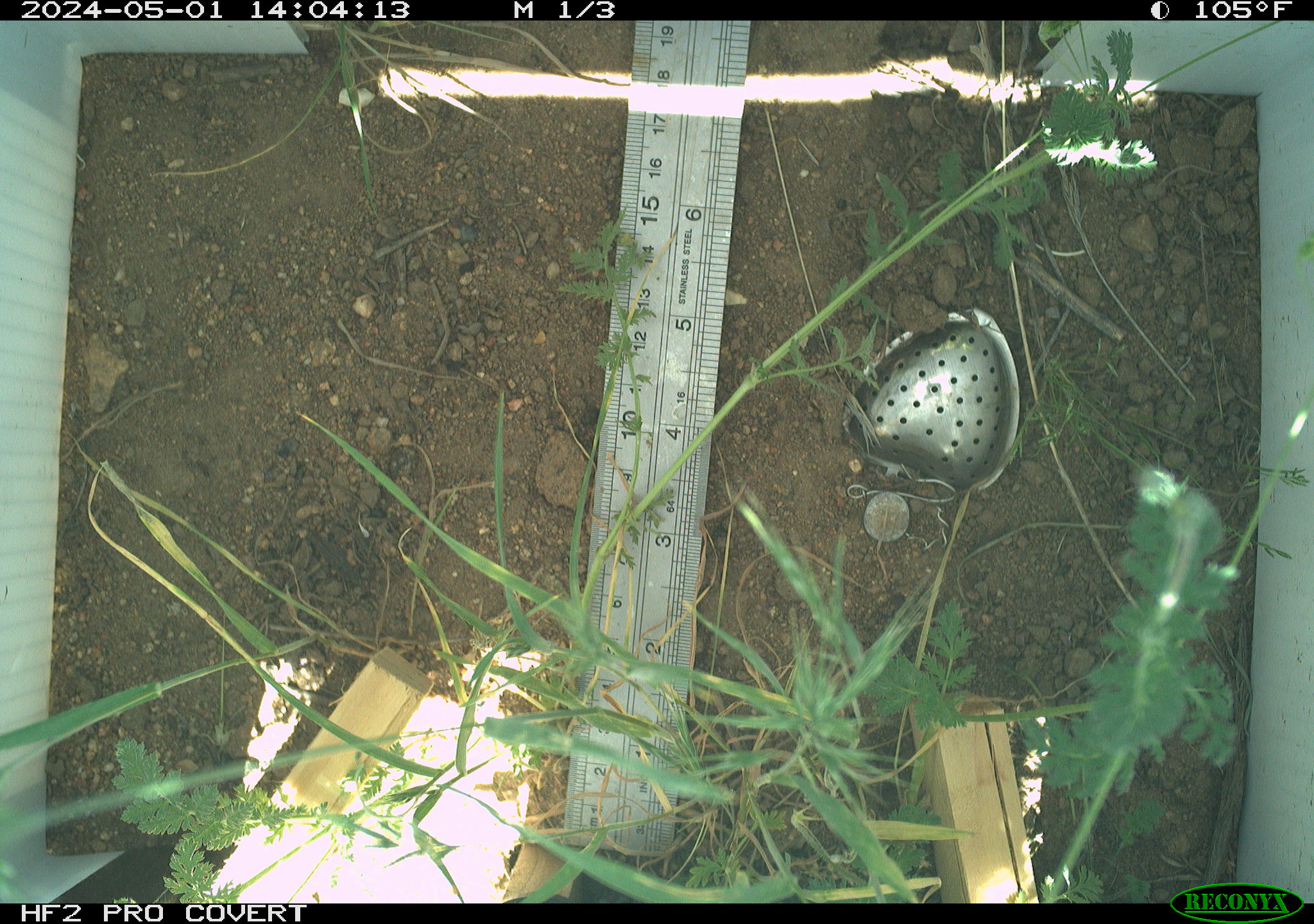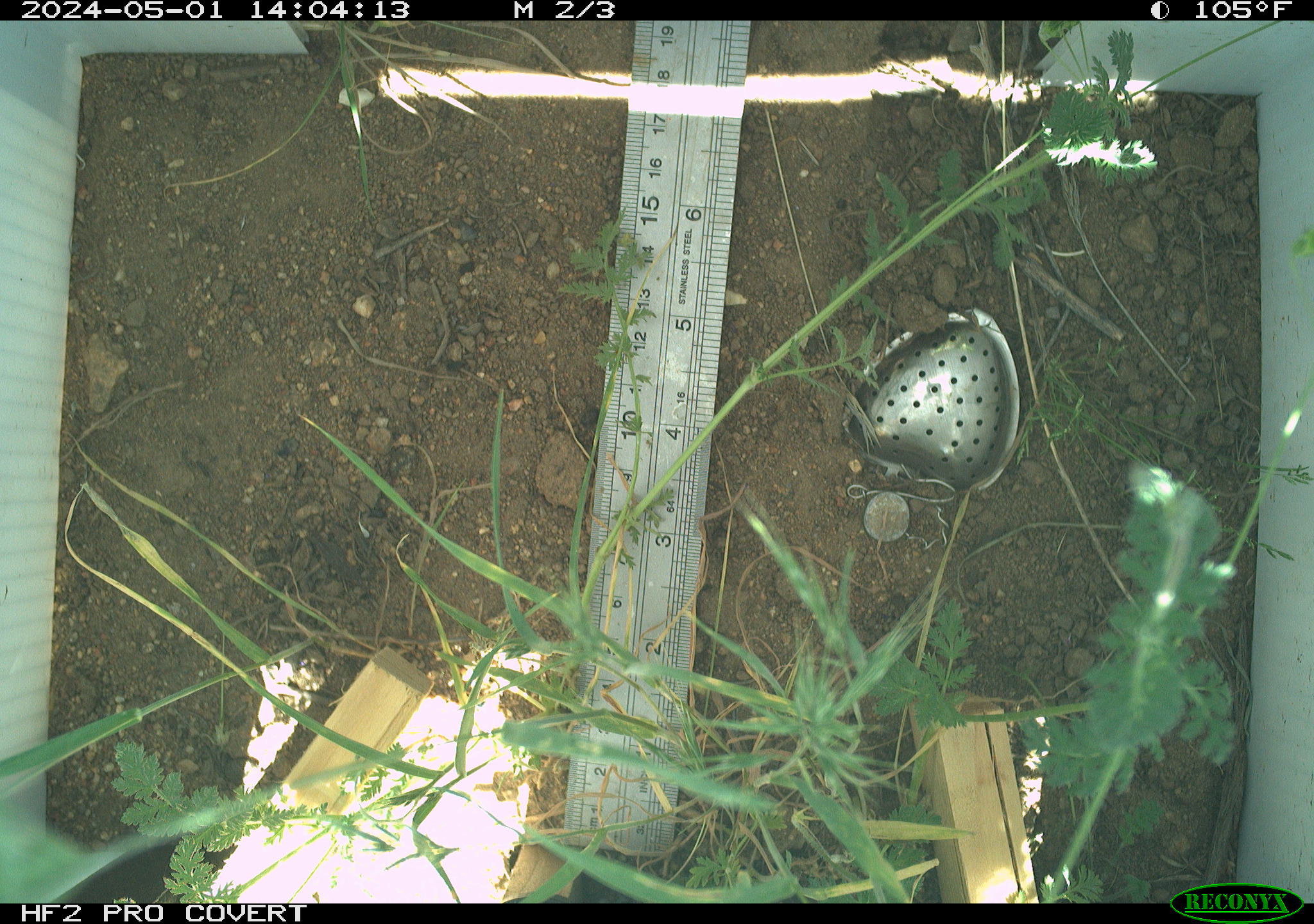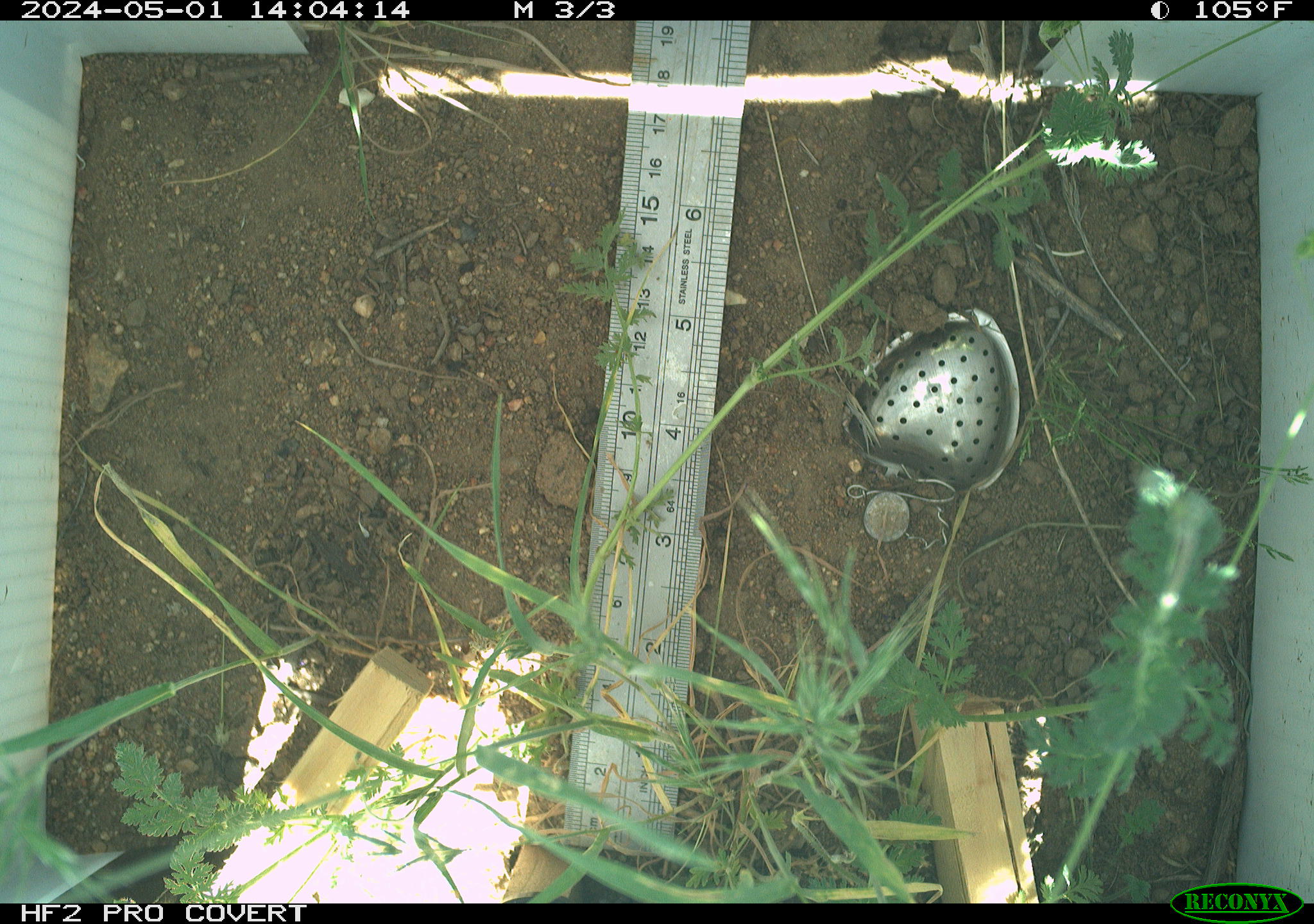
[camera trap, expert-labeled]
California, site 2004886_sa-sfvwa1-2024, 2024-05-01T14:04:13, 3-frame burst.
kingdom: Animalia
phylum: Arthropoda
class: Insecta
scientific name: Insecta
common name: insect